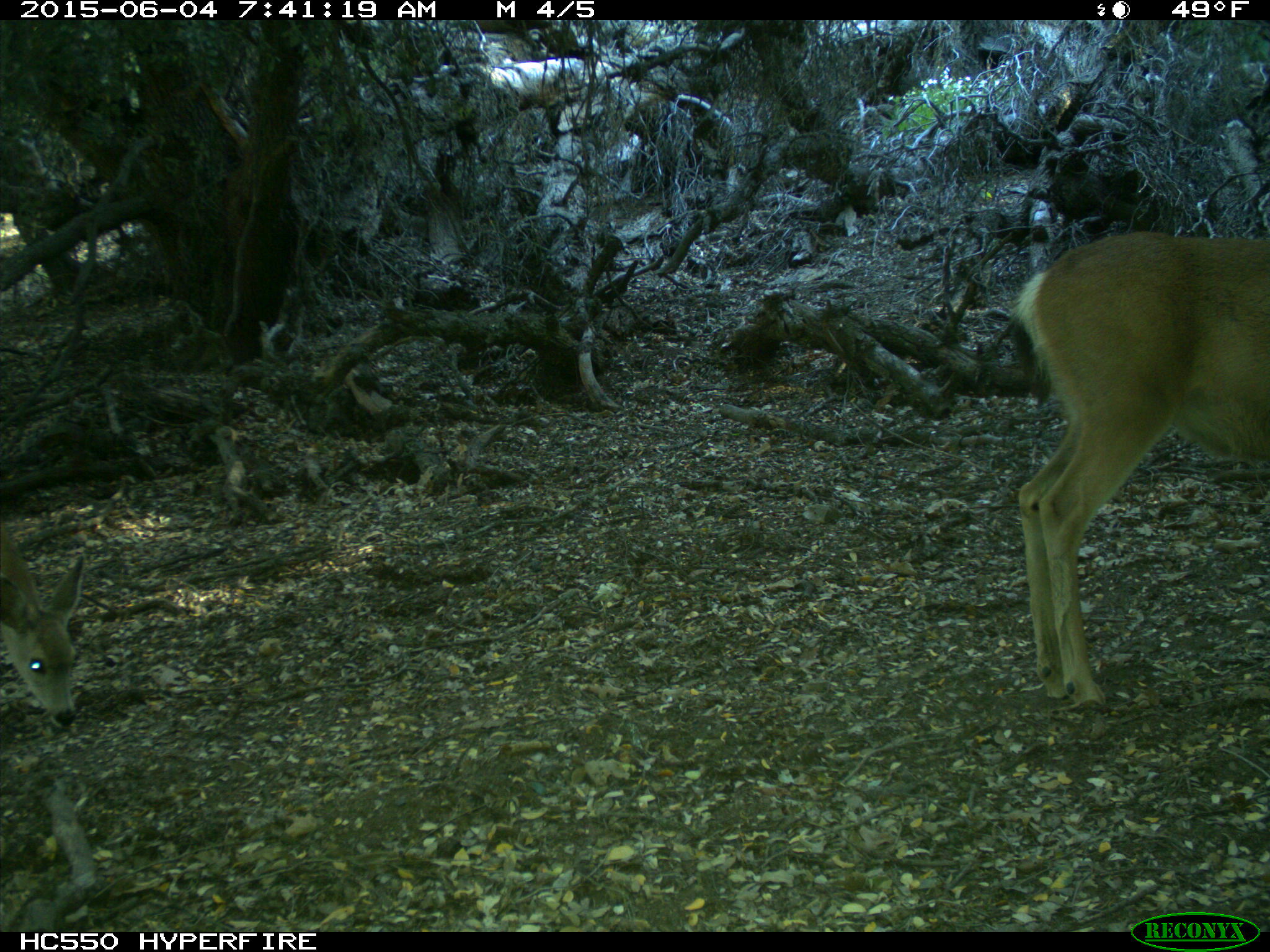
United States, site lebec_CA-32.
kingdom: Animalia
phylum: Chordata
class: Mammalia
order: Artiodactyla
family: Cervidae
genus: Odocoileus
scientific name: Odocoileus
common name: deer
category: unidentified deer